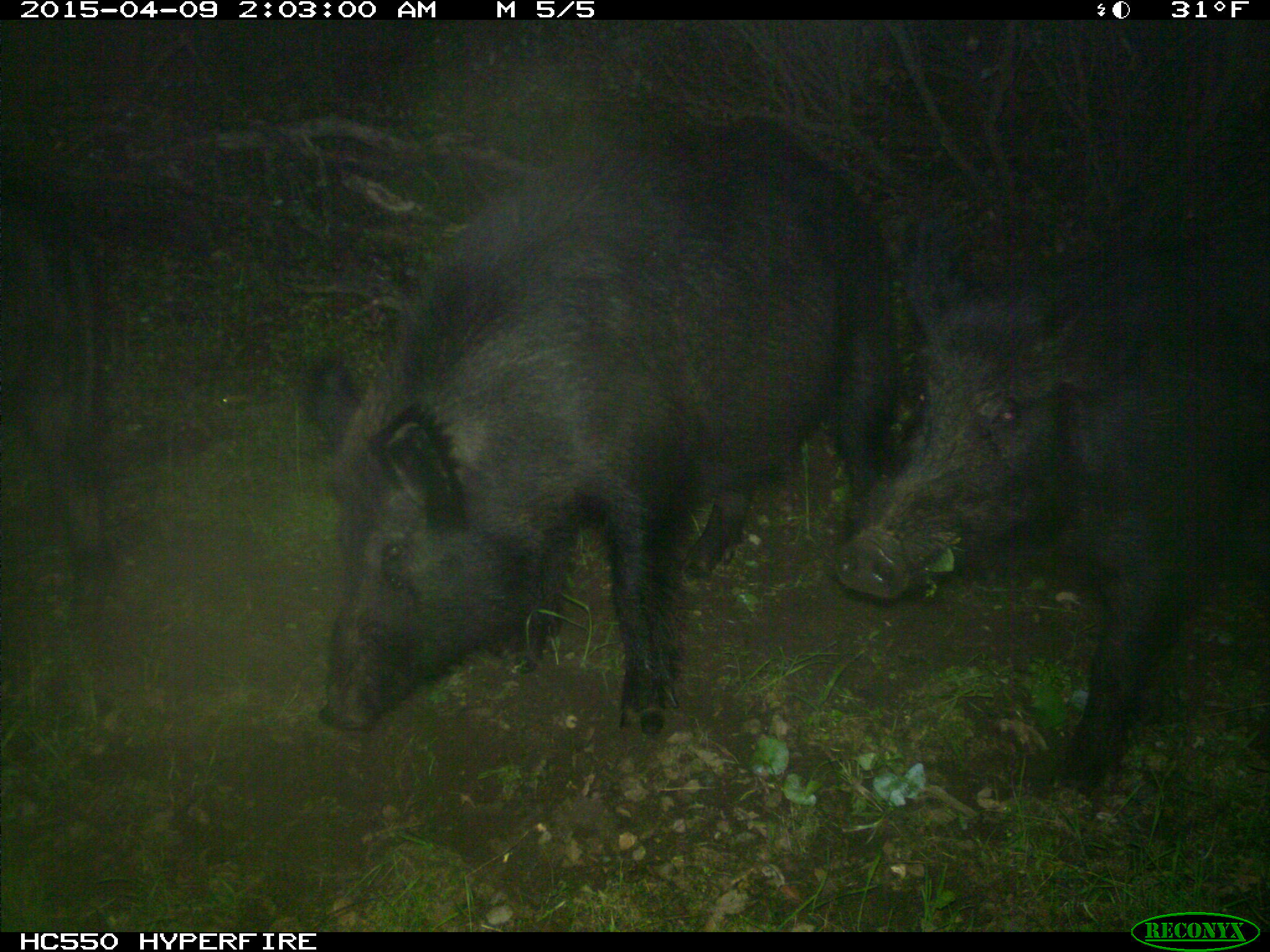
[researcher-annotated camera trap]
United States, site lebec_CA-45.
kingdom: Animalia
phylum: Chordata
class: Mammalia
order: Artiodactyla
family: Suidae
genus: Sus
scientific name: Sus scrofa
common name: wild boar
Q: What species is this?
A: Sus scrofa (wild boar).